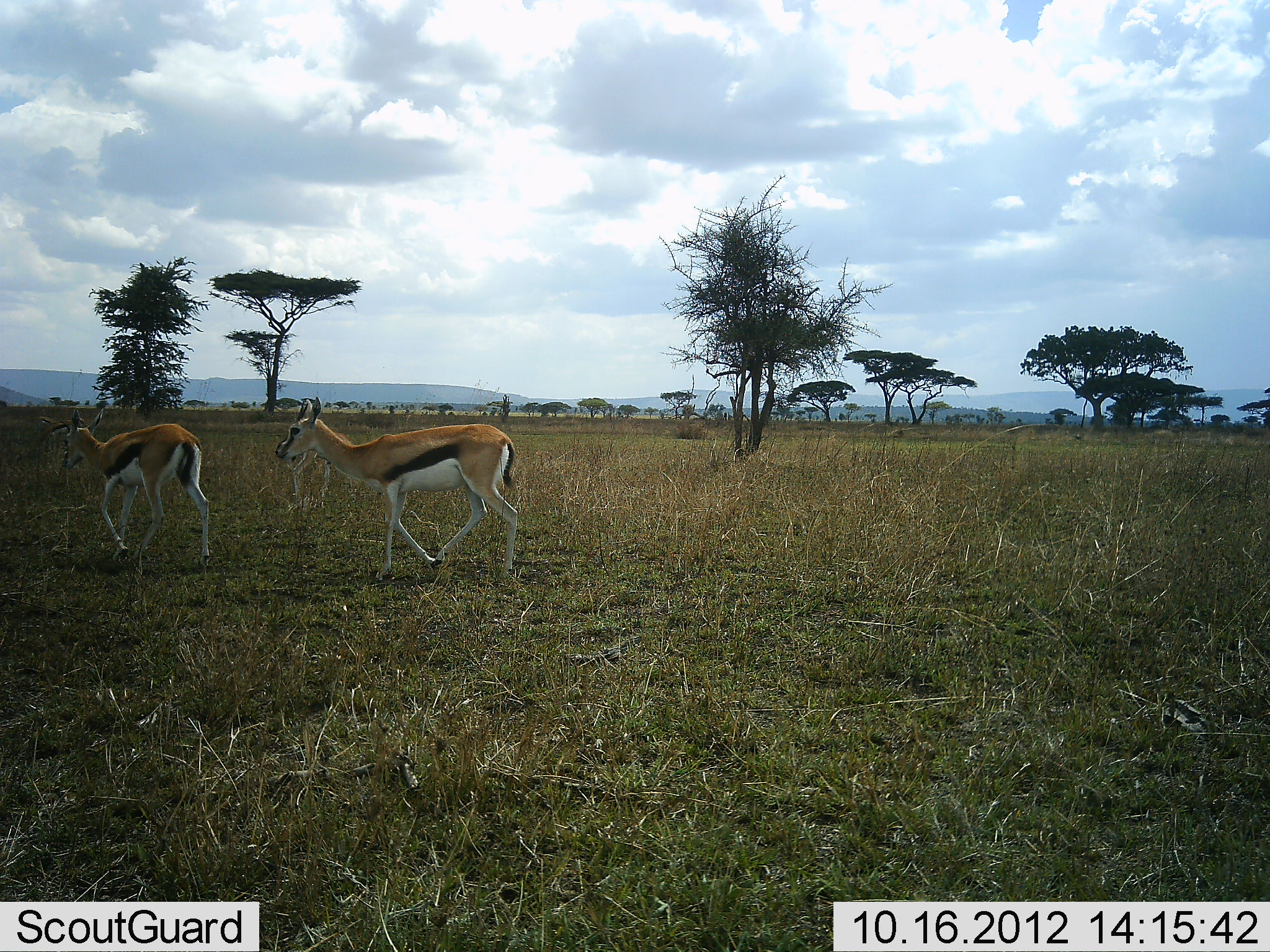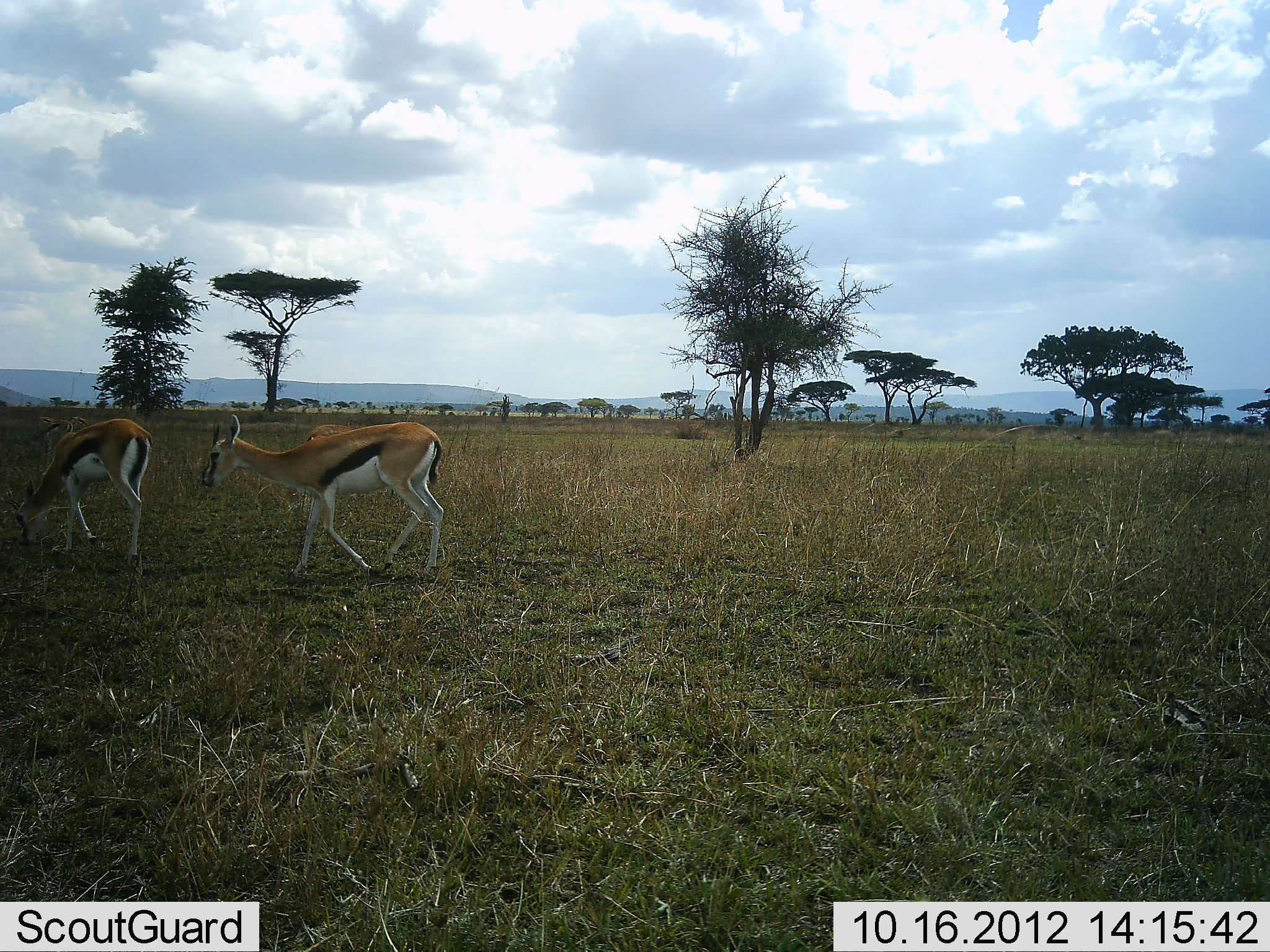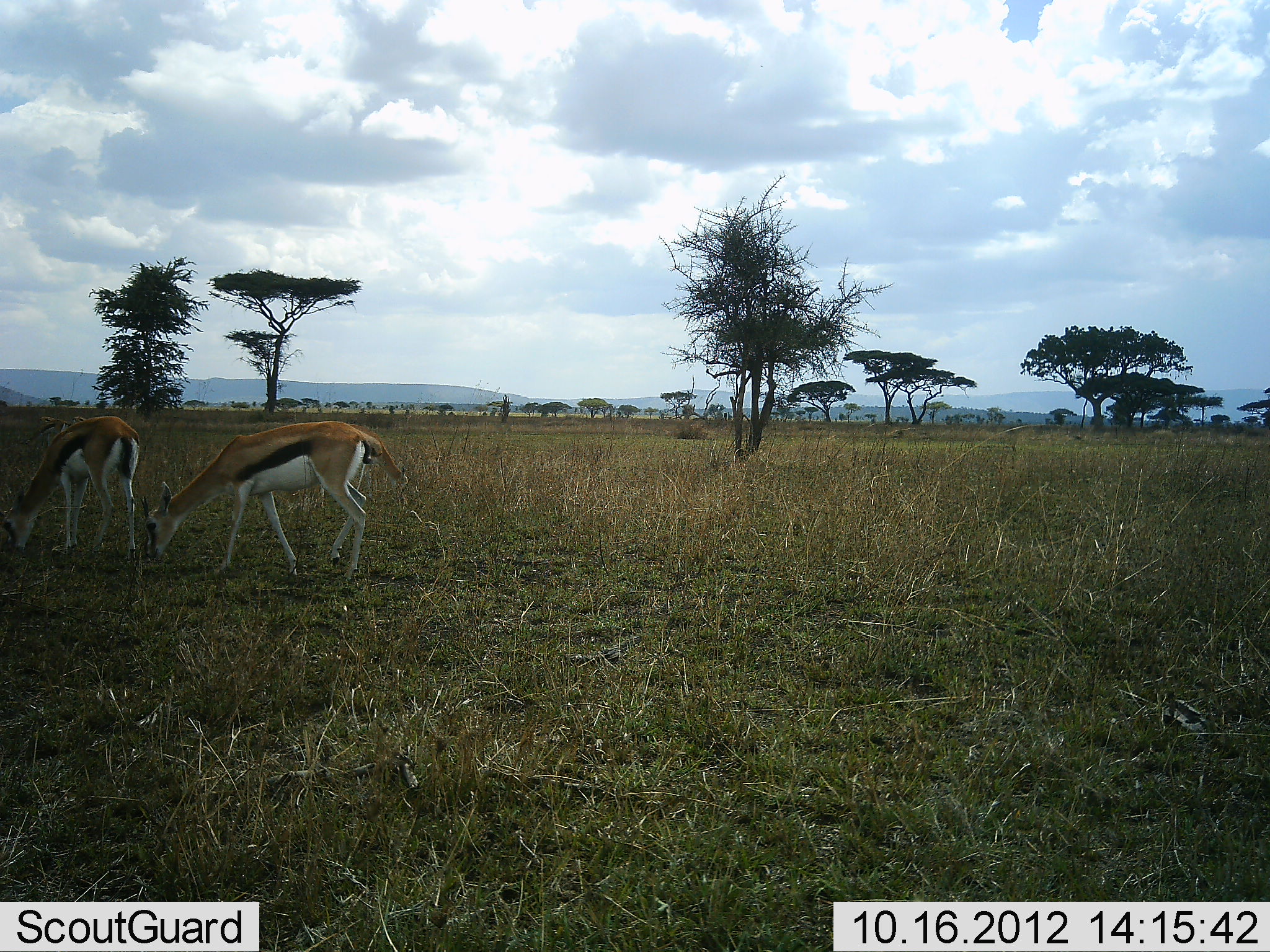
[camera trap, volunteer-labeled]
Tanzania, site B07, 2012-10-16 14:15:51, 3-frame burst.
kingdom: Animalia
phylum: Chordata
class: Mammalia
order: Artiodactyla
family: Bovidae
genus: Eudorcas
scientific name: Eudorcas thomsonii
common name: thomson's gazelle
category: gazellethomsons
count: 3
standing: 0%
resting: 0%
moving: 90%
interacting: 0%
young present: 0%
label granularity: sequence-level